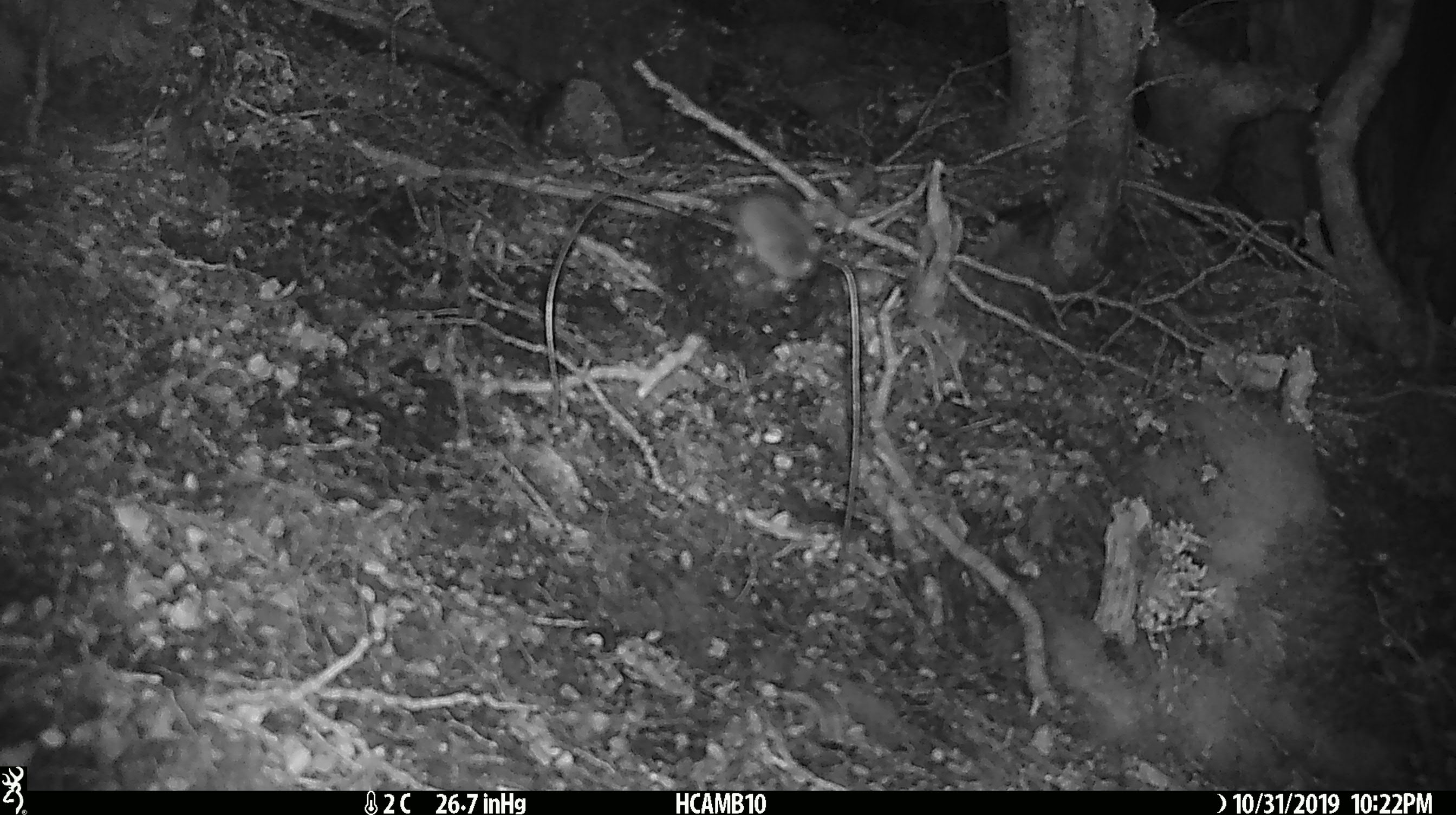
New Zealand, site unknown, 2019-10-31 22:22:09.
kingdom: Animalia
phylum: Chordata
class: Mammalia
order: Rodentia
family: Muridae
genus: Mus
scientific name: Mus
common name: mouse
Mouse (Mus).